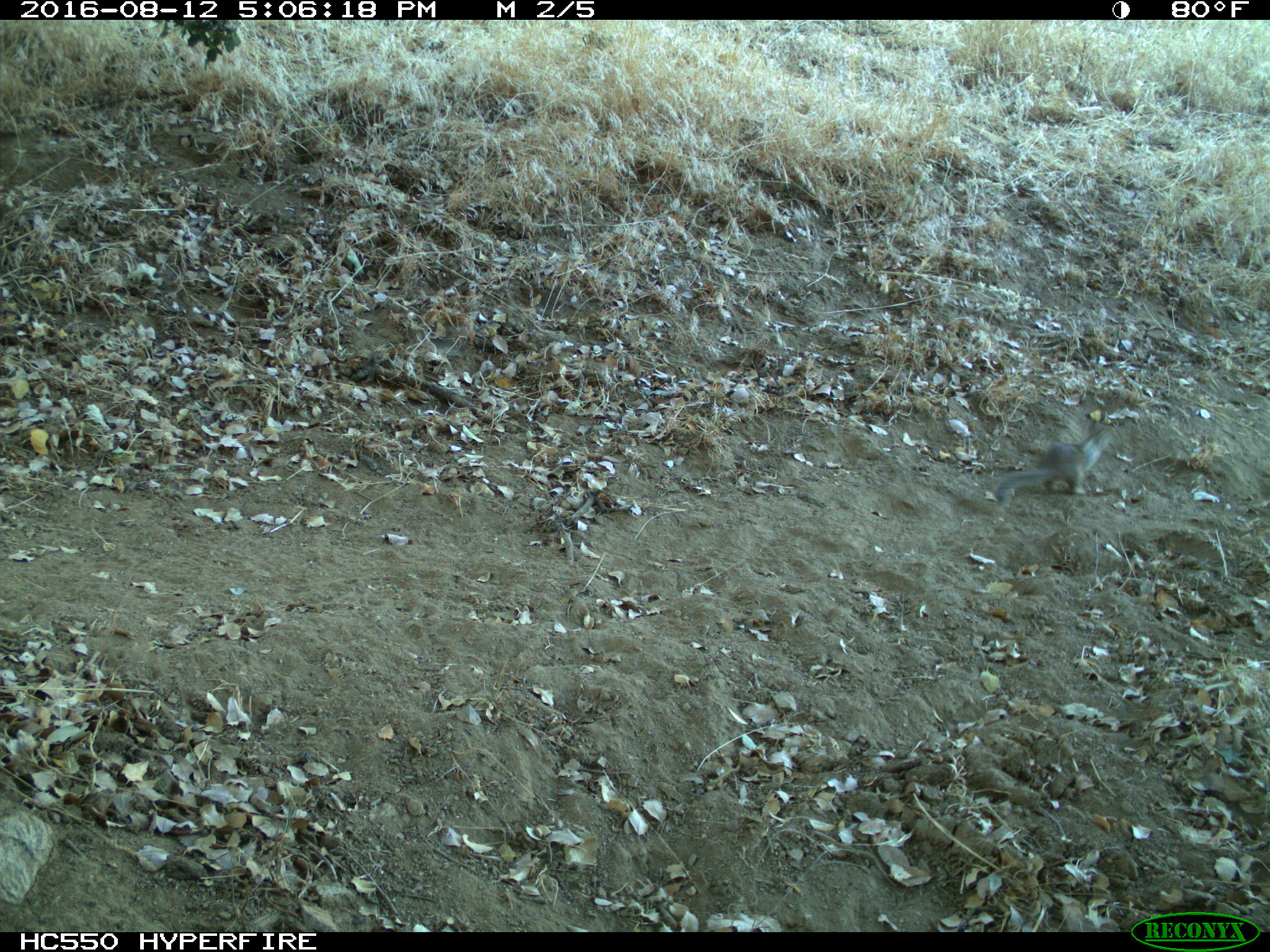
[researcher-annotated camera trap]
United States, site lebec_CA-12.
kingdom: Animalia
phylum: Chordata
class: Mammalia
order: Rodentia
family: Sciuridae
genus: Otospermophilus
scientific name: Otospermophilus beecheyi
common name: california ground squirrel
Otospermophilus beecheyi (california ground squirrel).